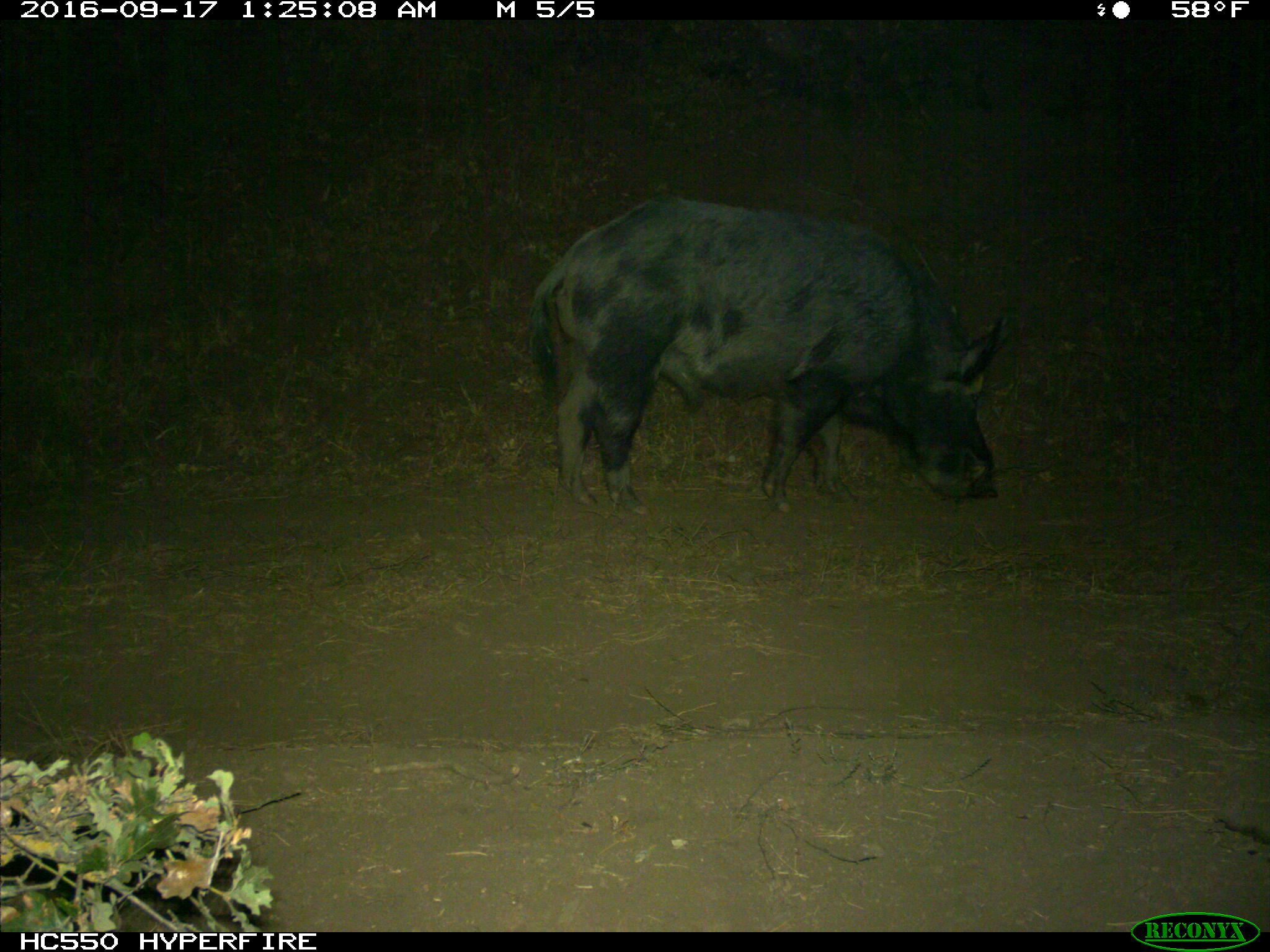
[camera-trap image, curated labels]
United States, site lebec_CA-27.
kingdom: Animalia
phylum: Chordata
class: Mammalia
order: Artiodactyla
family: Suidae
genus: Sus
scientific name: Sus scrofa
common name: wild boar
Sus scrofa (wild boar).